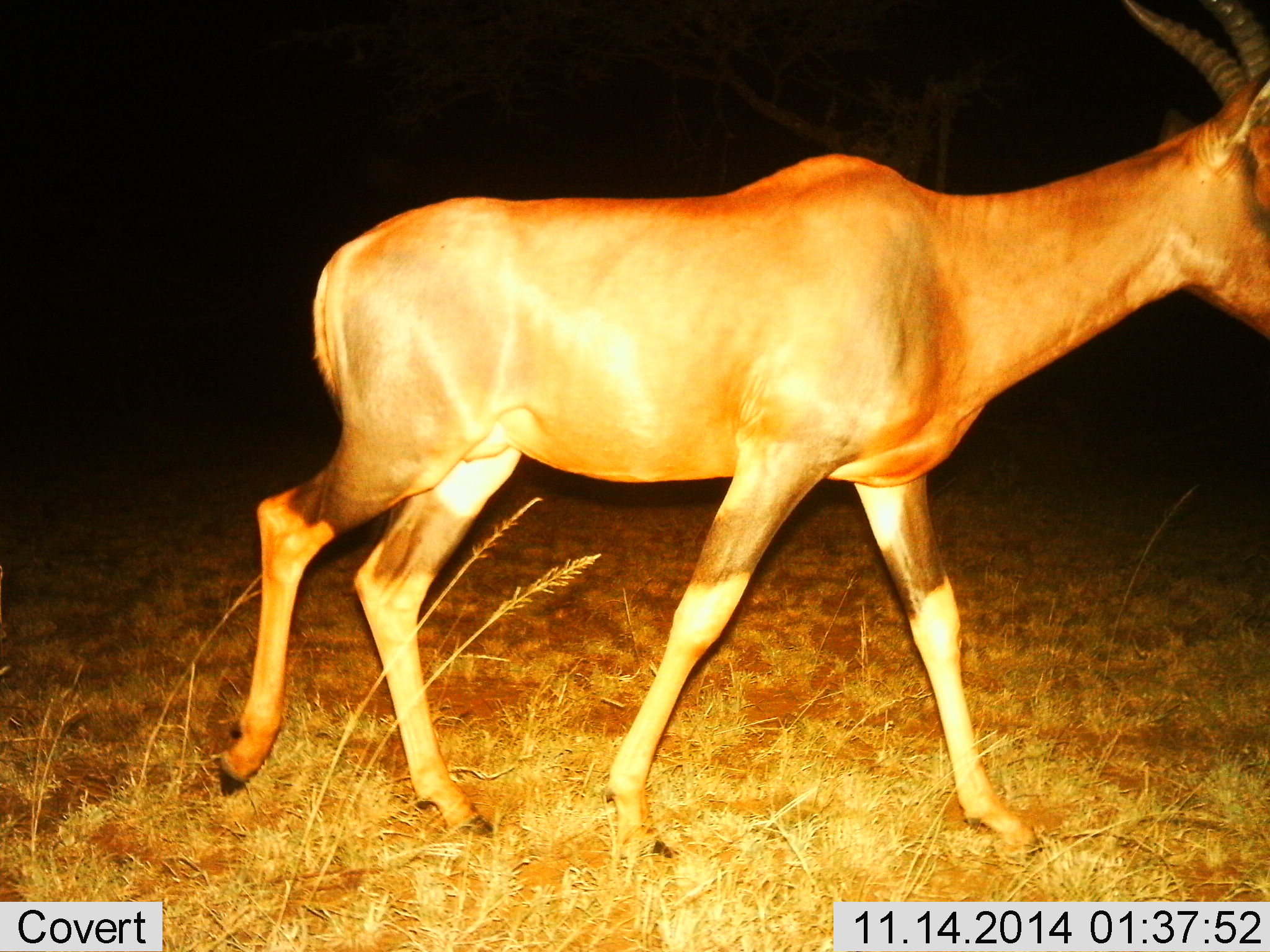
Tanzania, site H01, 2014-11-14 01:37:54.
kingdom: Animalia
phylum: Chordata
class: Mammalia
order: Artiodactyla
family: Bovidae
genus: Damaliscus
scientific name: Damaliscus lunatus jimela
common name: topi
Topi (Damaliscus lunatus jimela), count 1. Behavior (volunteer vote fractions): standing 10%, resting 0%, moving 90%, interacting 0%. Young present (vote fraction): 0%. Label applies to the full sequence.